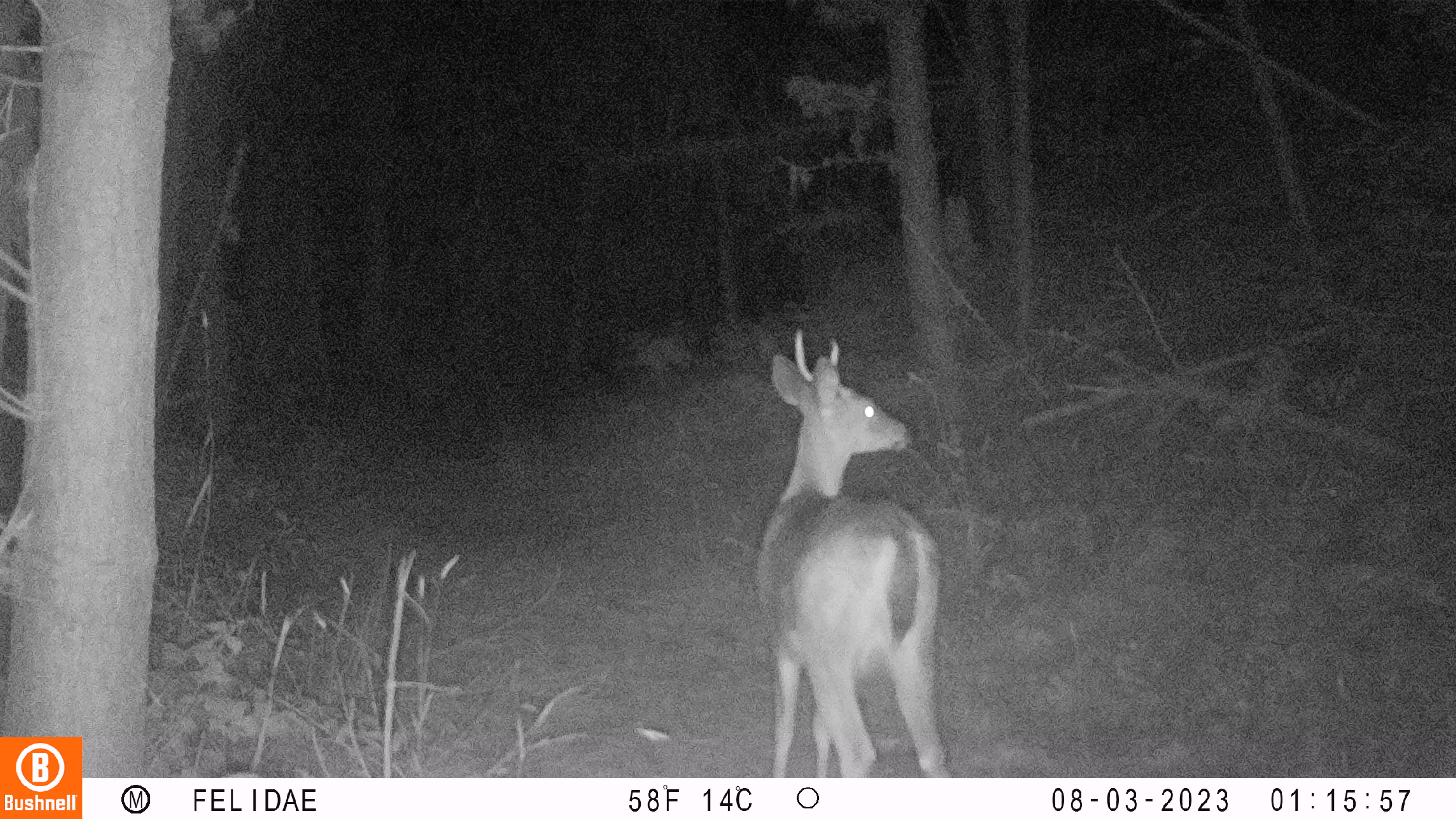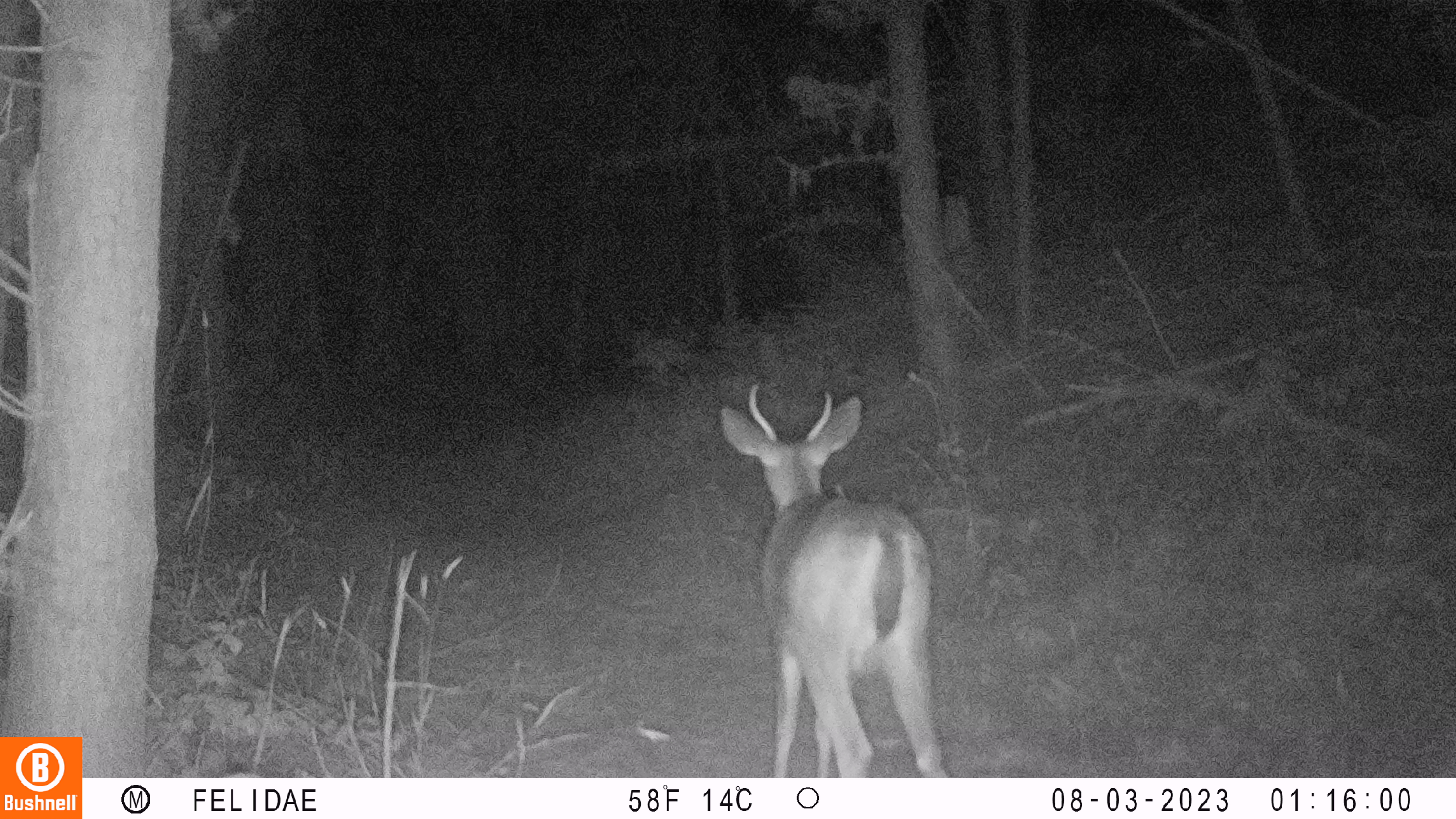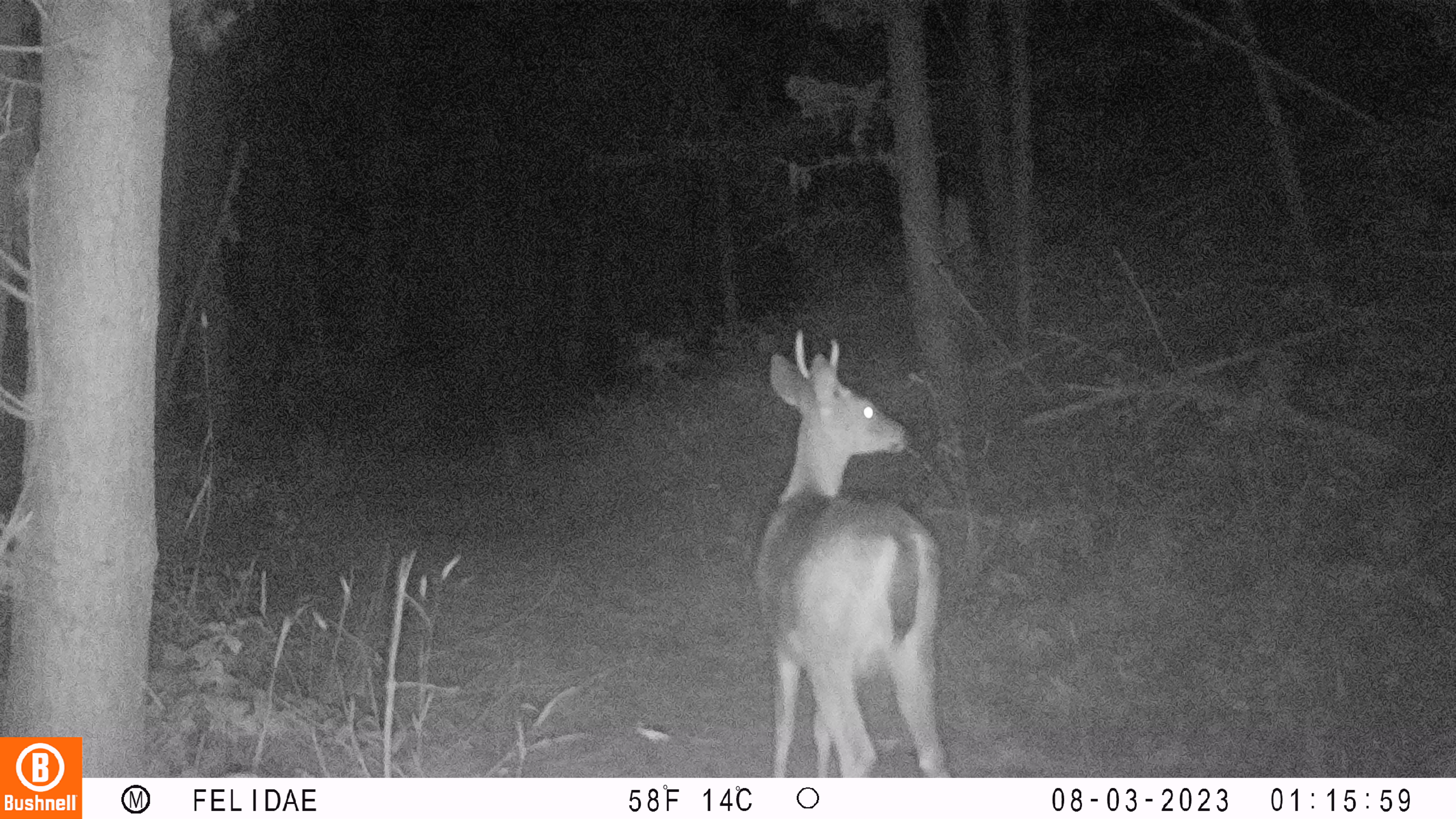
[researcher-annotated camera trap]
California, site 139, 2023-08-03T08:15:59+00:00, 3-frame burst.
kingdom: Animalia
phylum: Chordata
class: Mammalia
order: Artiodactyla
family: Cervidae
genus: Odocoileus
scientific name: Odocoileus hemionus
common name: mule deer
Mule deer (Odocoileus hemionus).